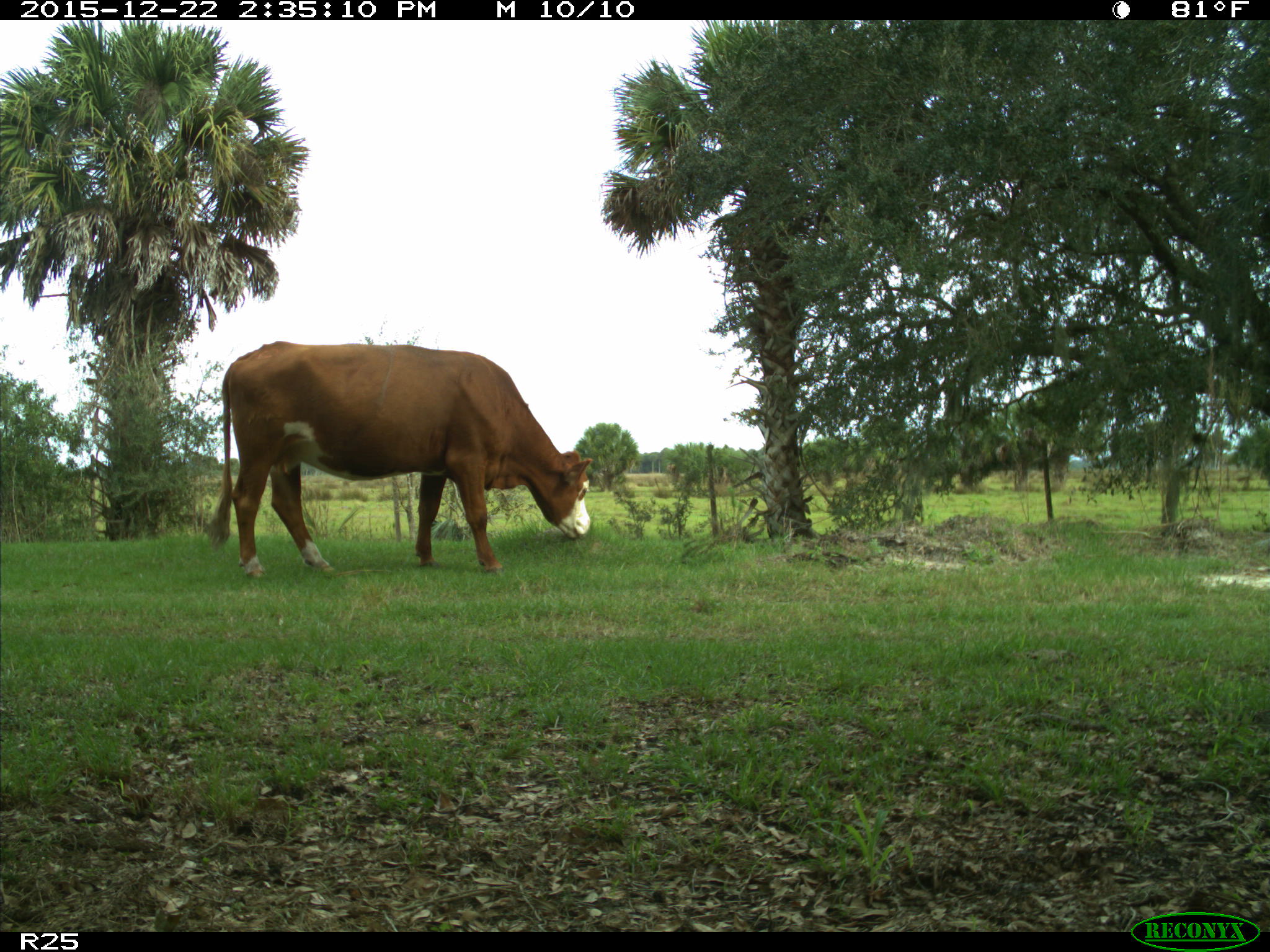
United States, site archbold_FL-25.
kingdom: Animalia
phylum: Chordata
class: Mammalia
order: Artiodactyla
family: Bovidae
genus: Bos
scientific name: Bos taurus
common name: domestic cow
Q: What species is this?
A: Bos taurus (domestic cow).